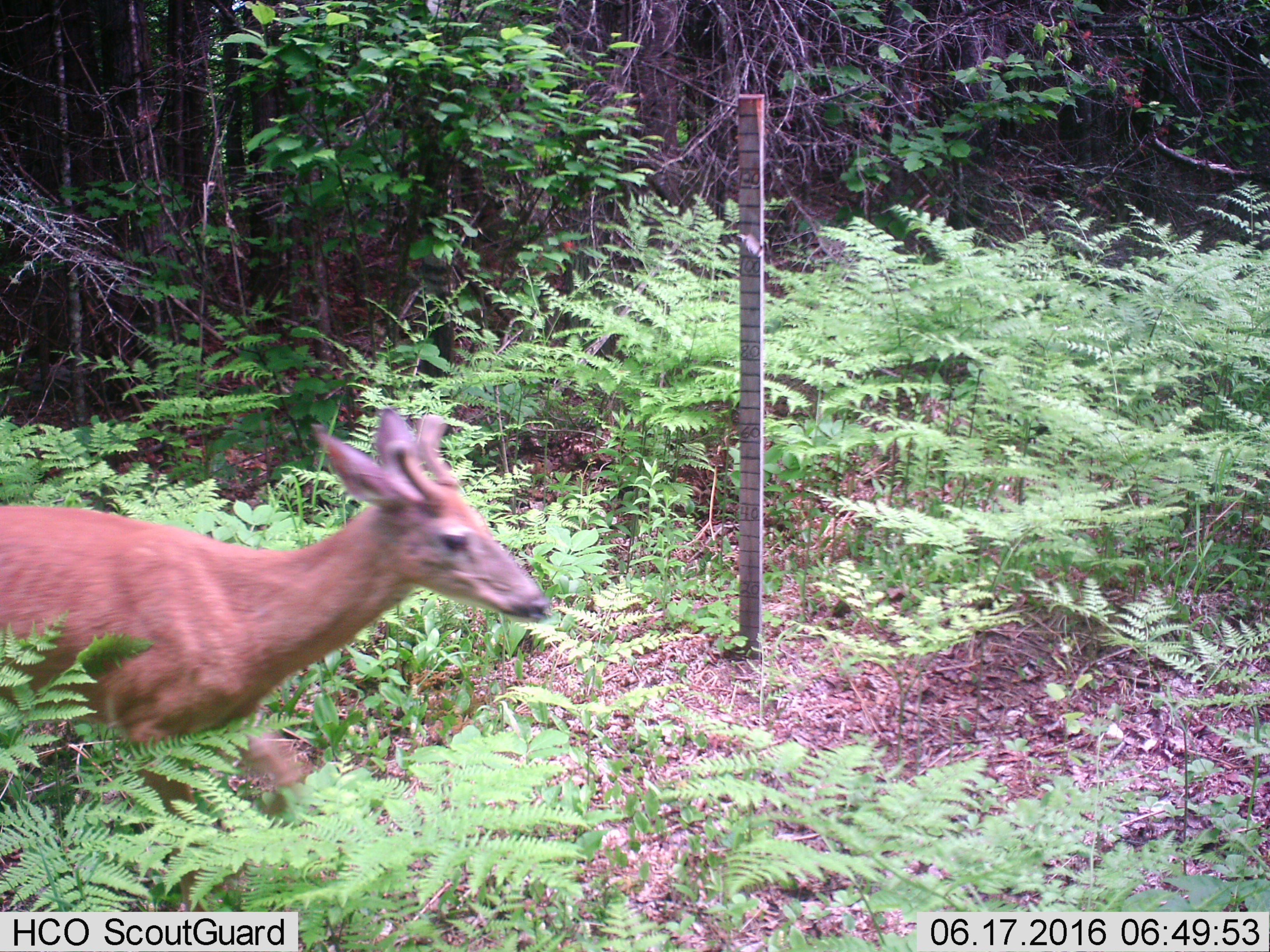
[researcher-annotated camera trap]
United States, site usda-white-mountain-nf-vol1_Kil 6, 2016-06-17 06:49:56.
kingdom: Animalia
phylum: Chordata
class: Mammalia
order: Artiodactyla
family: Cervidae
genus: Odocoileus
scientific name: Odocoileus virginianus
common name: white-tailed deer